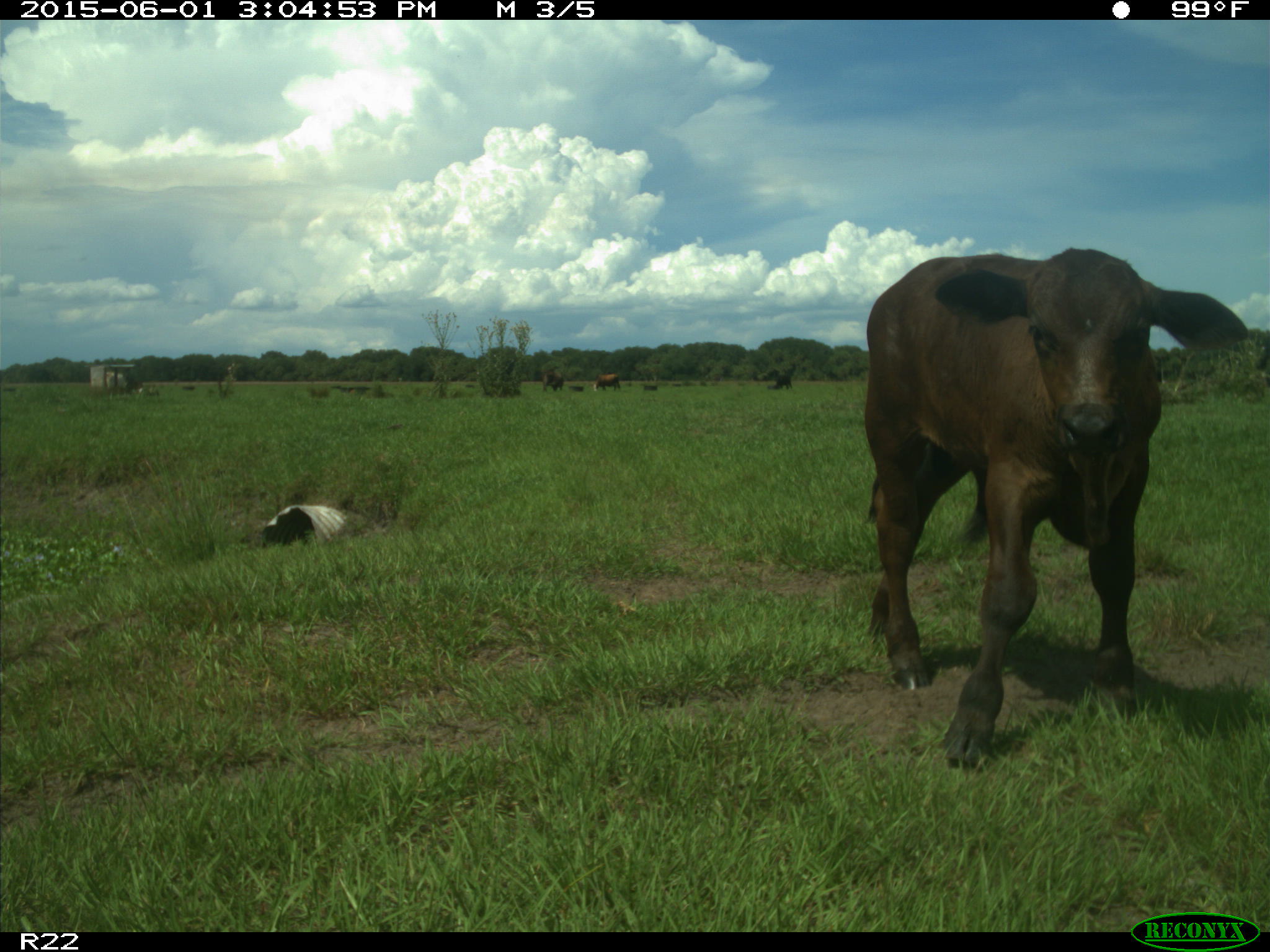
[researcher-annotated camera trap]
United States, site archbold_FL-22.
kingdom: Animalia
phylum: Chordata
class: Mammalia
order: Artiodactyla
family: Bovidae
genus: Bos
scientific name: Bos taurus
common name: domestic cow